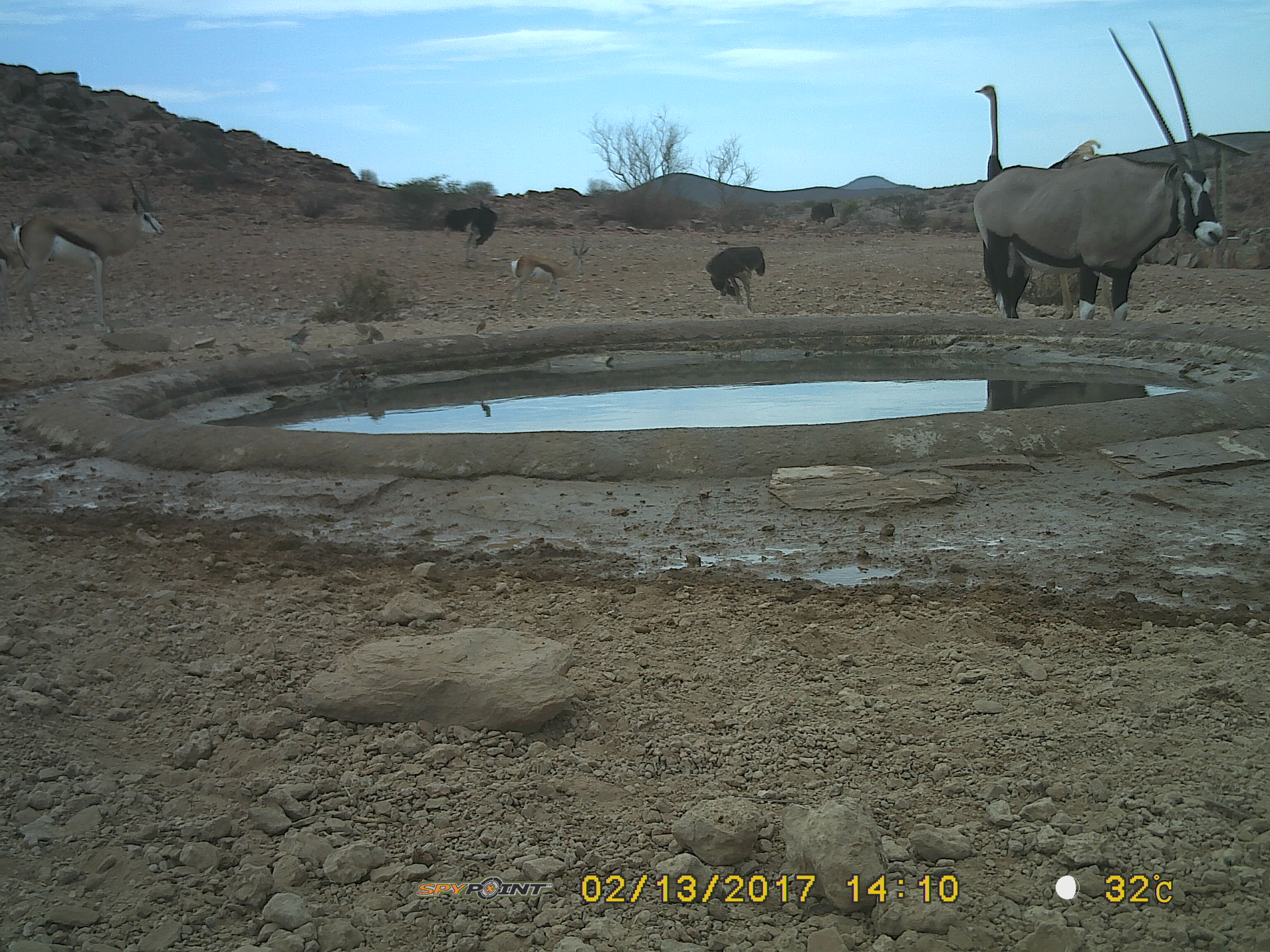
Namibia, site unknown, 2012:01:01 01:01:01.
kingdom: Animalia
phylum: Chordata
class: Mammalia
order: Artiodactyla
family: Bovidae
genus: Oryx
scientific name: Oryx gazella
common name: gemsbok